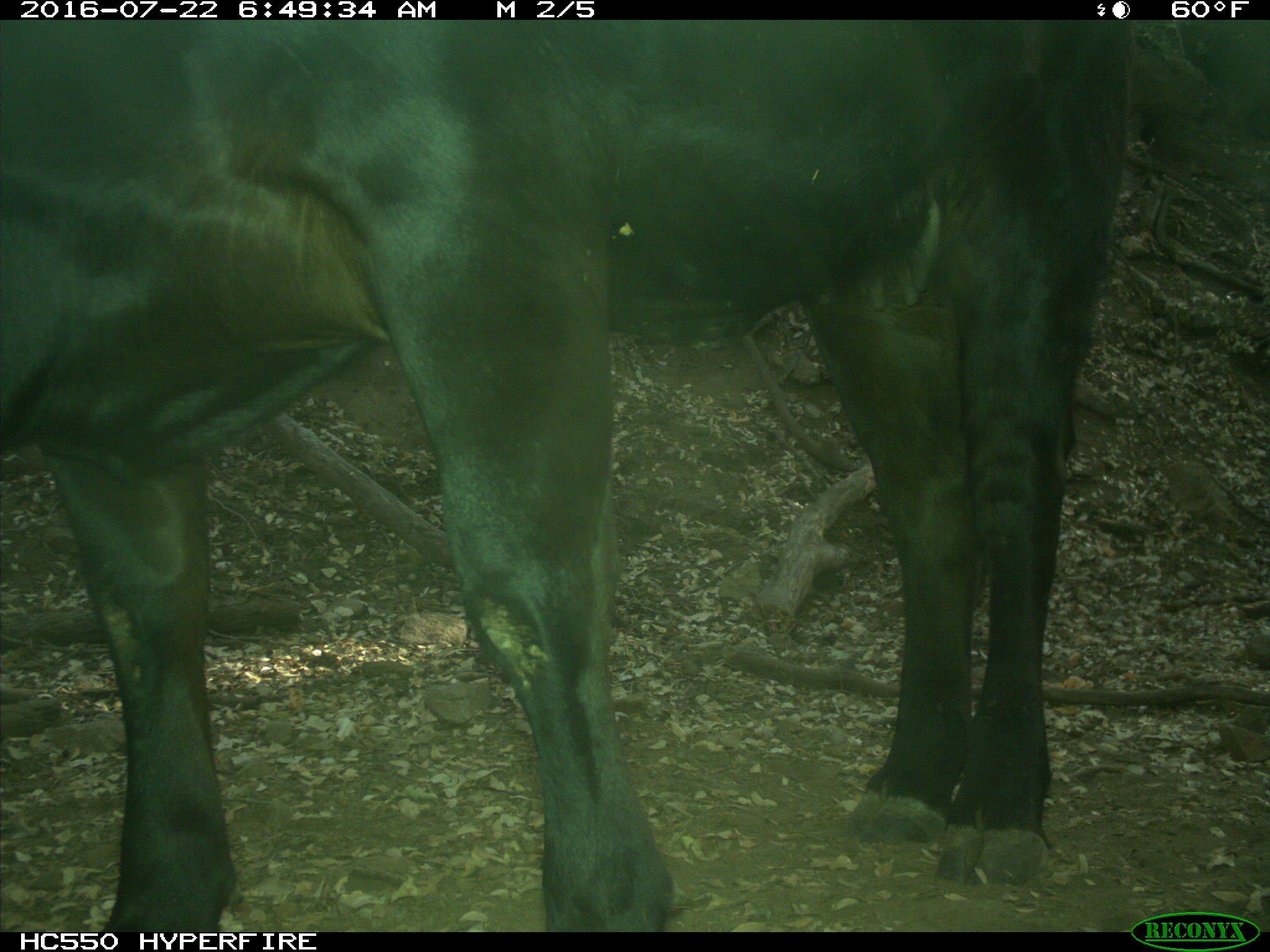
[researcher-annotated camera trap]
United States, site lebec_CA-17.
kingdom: Animalia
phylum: Chordata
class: Mammalia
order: Artiodactyla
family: Bovidae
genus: Bos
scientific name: Bos taurus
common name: domestic cow